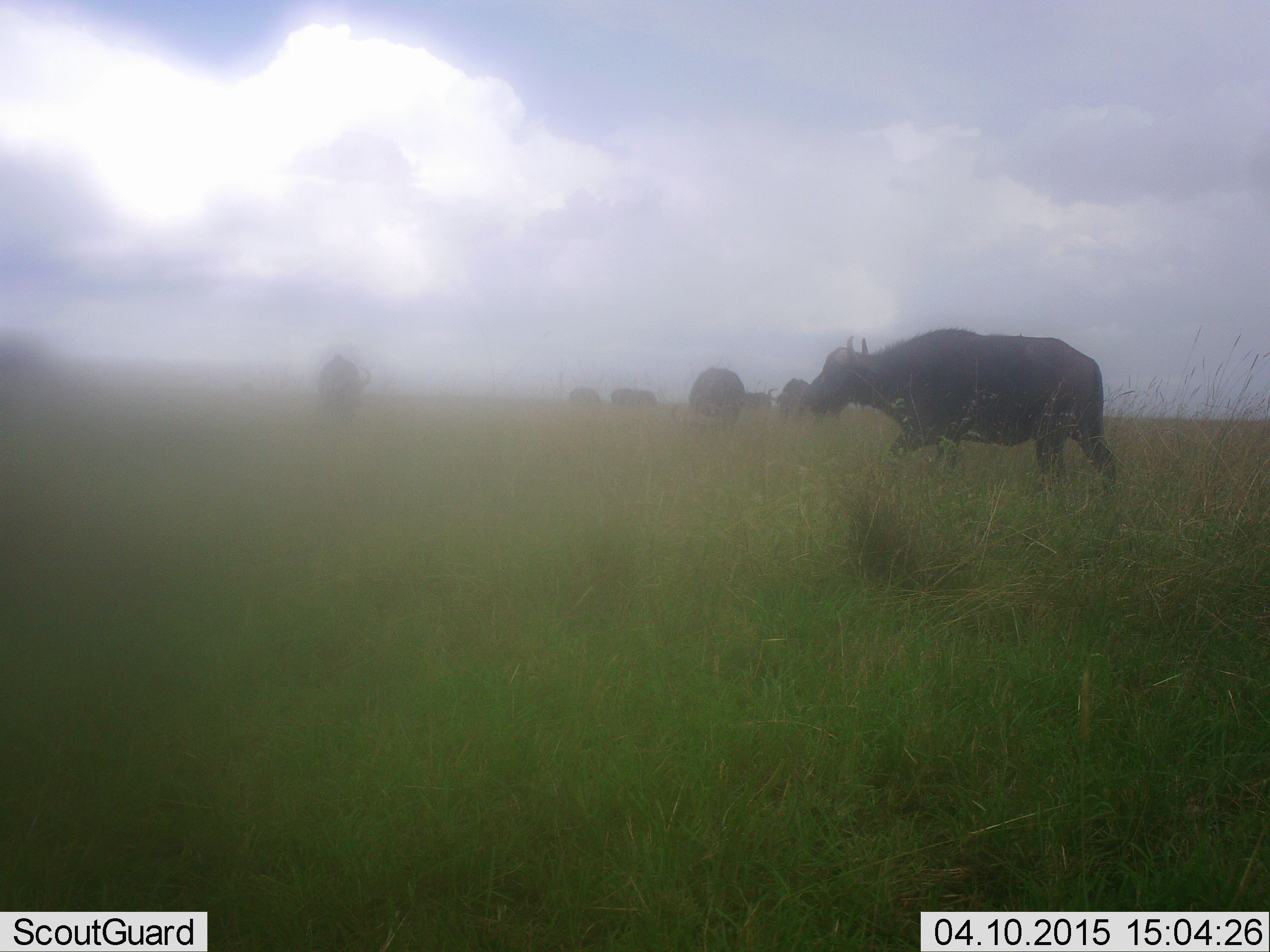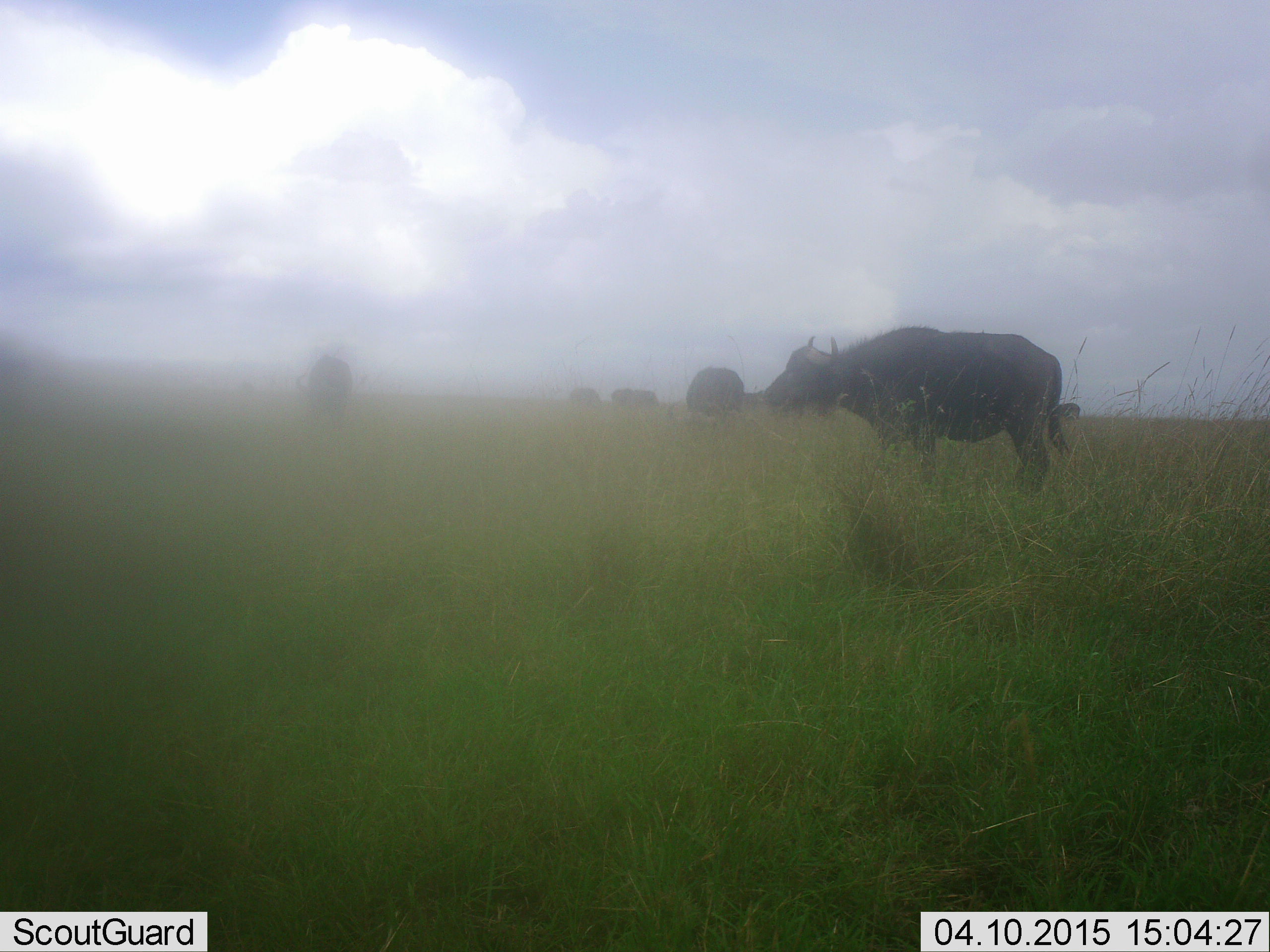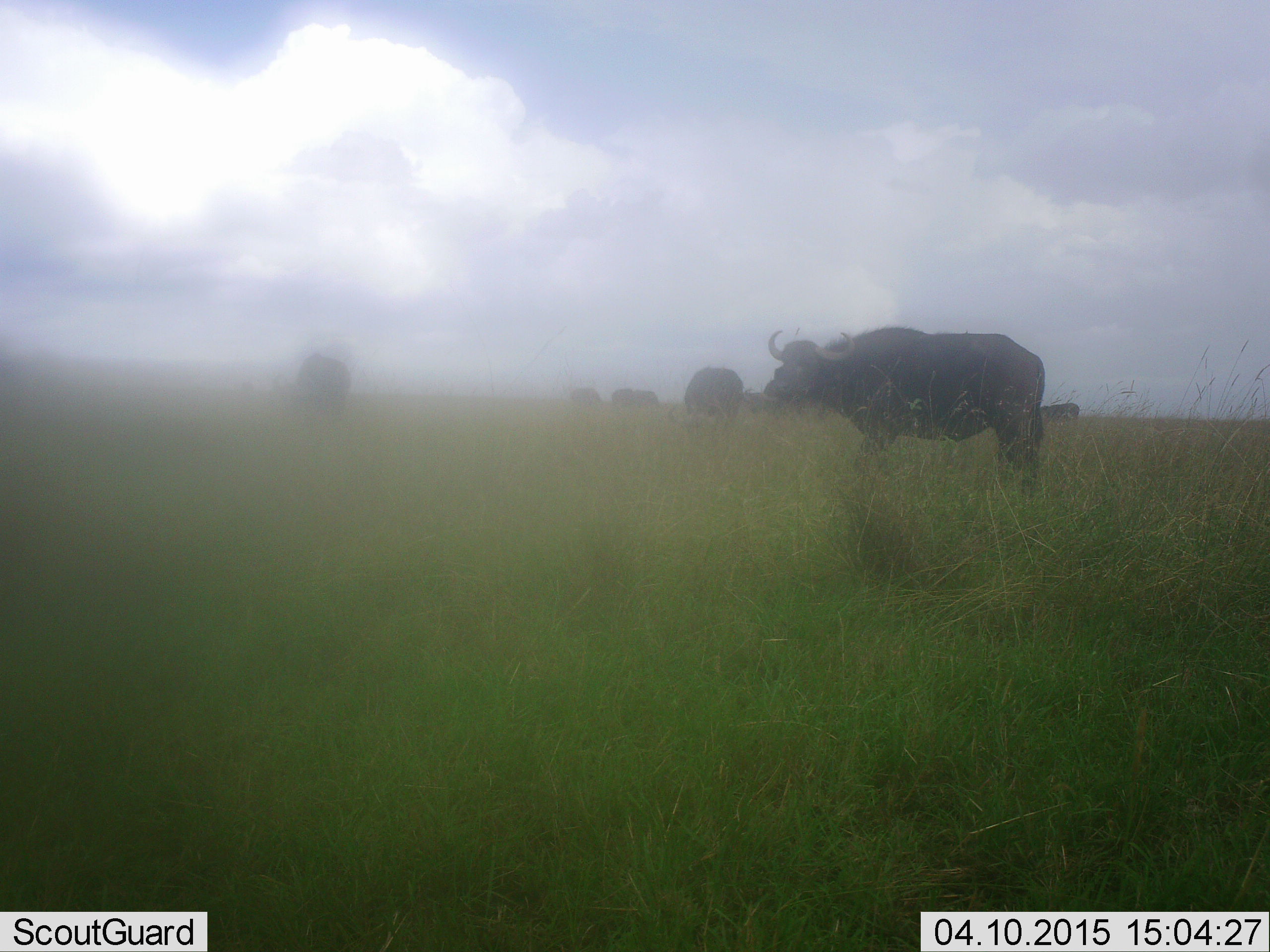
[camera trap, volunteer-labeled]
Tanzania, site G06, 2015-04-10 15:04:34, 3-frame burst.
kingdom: Animalia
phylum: Chordata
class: Mammalia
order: Artiodactyla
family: Bovidae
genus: Syncerus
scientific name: Syncerus caffer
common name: cape buffalo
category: buffalo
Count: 9.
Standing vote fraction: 50%.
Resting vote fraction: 0%.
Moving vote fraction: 50%.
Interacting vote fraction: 0%.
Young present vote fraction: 0%.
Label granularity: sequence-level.